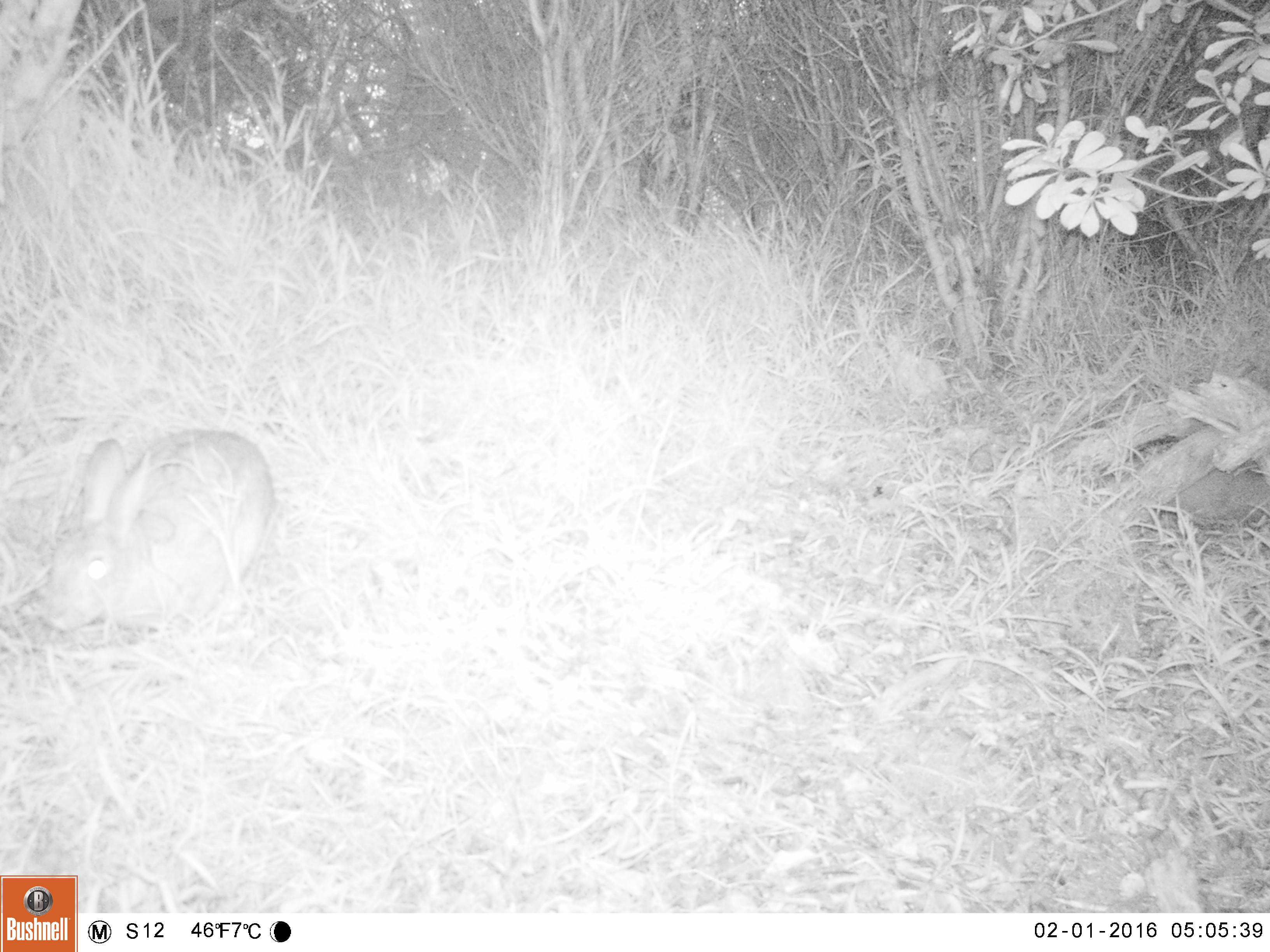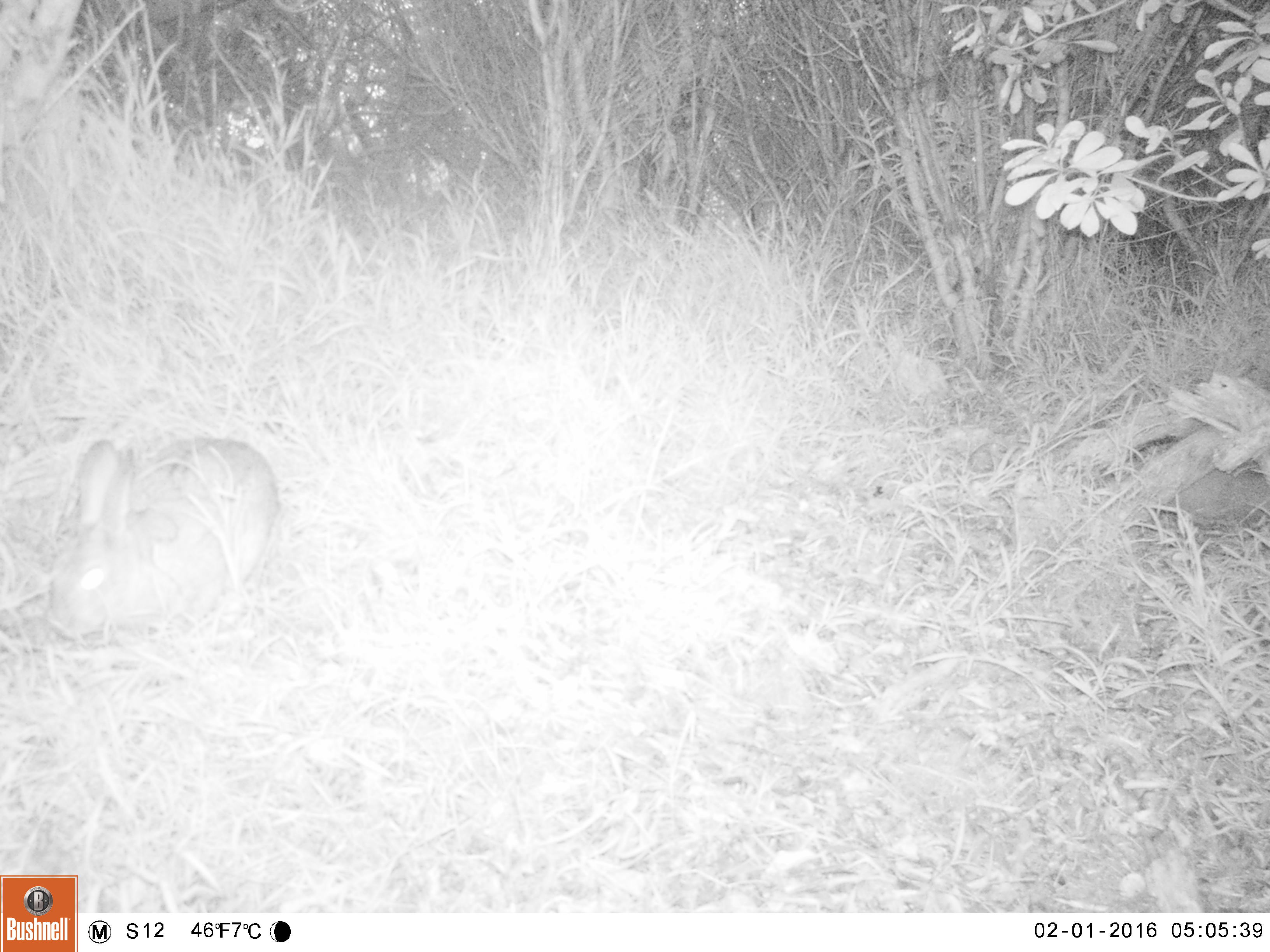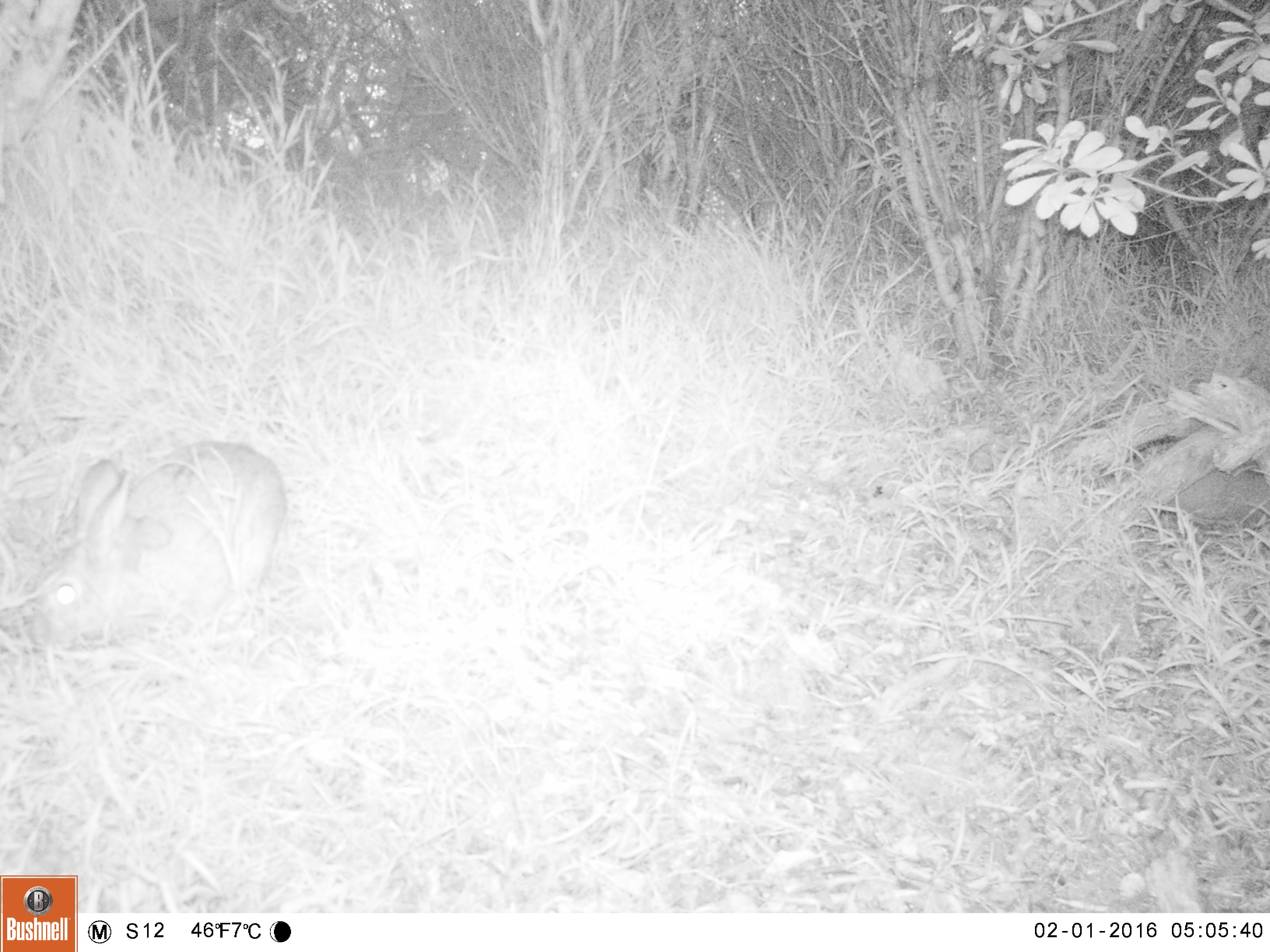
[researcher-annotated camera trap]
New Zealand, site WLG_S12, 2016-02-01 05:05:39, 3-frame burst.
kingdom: Animalia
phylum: Chordata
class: Mammalia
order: Lagomorpha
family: Leporidae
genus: Oryctolagus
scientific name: Oryctolagus cuniculus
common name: european rabbit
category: rabbit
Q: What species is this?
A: Rabbit (european rabbit) (Oryctolagus cuniculus).